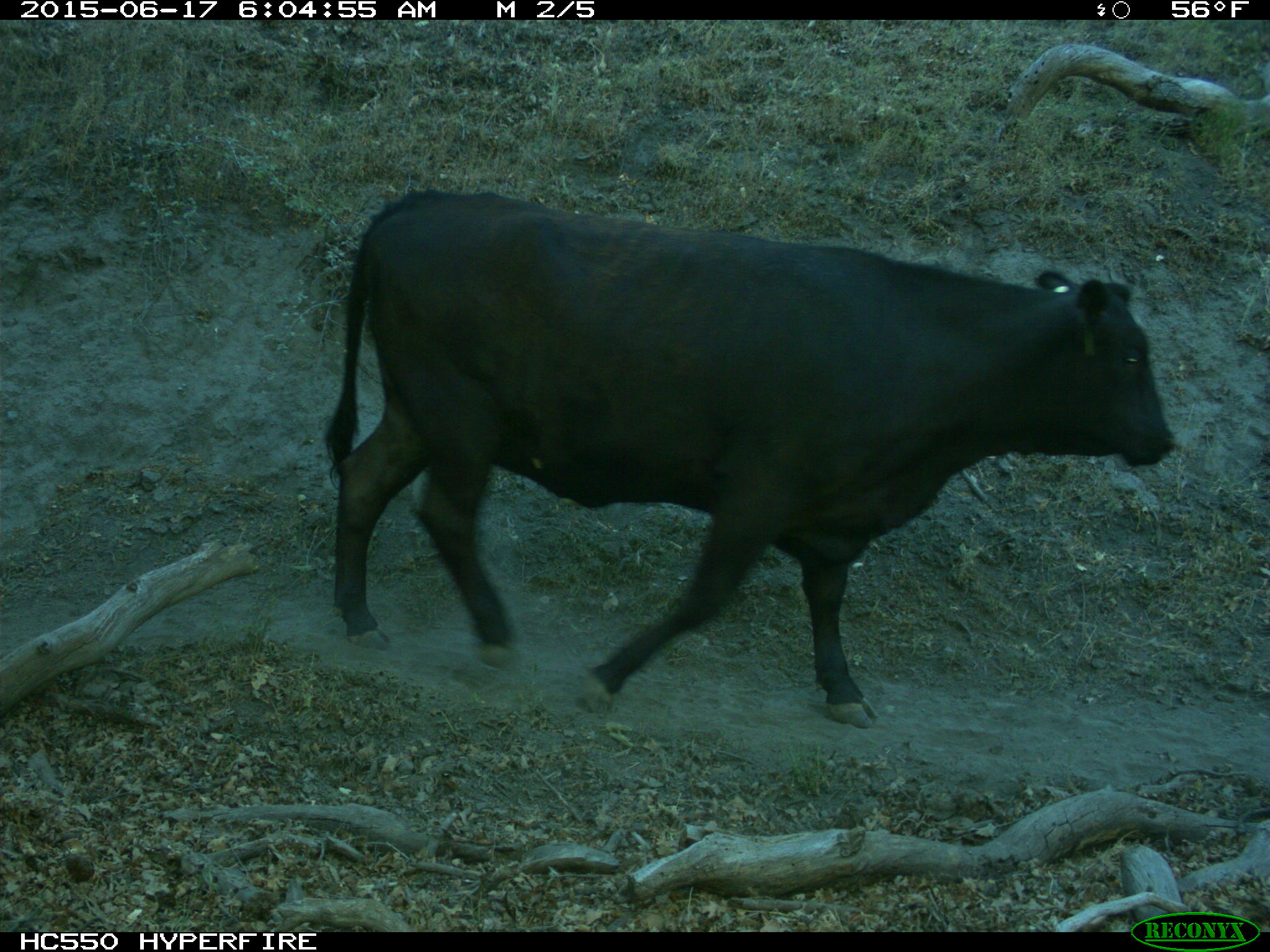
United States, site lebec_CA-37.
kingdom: Animalia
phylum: Chordata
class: Mammalia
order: Artiodactyla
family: Bovidae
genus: Bos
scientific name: Bos taurus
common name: domestic cow